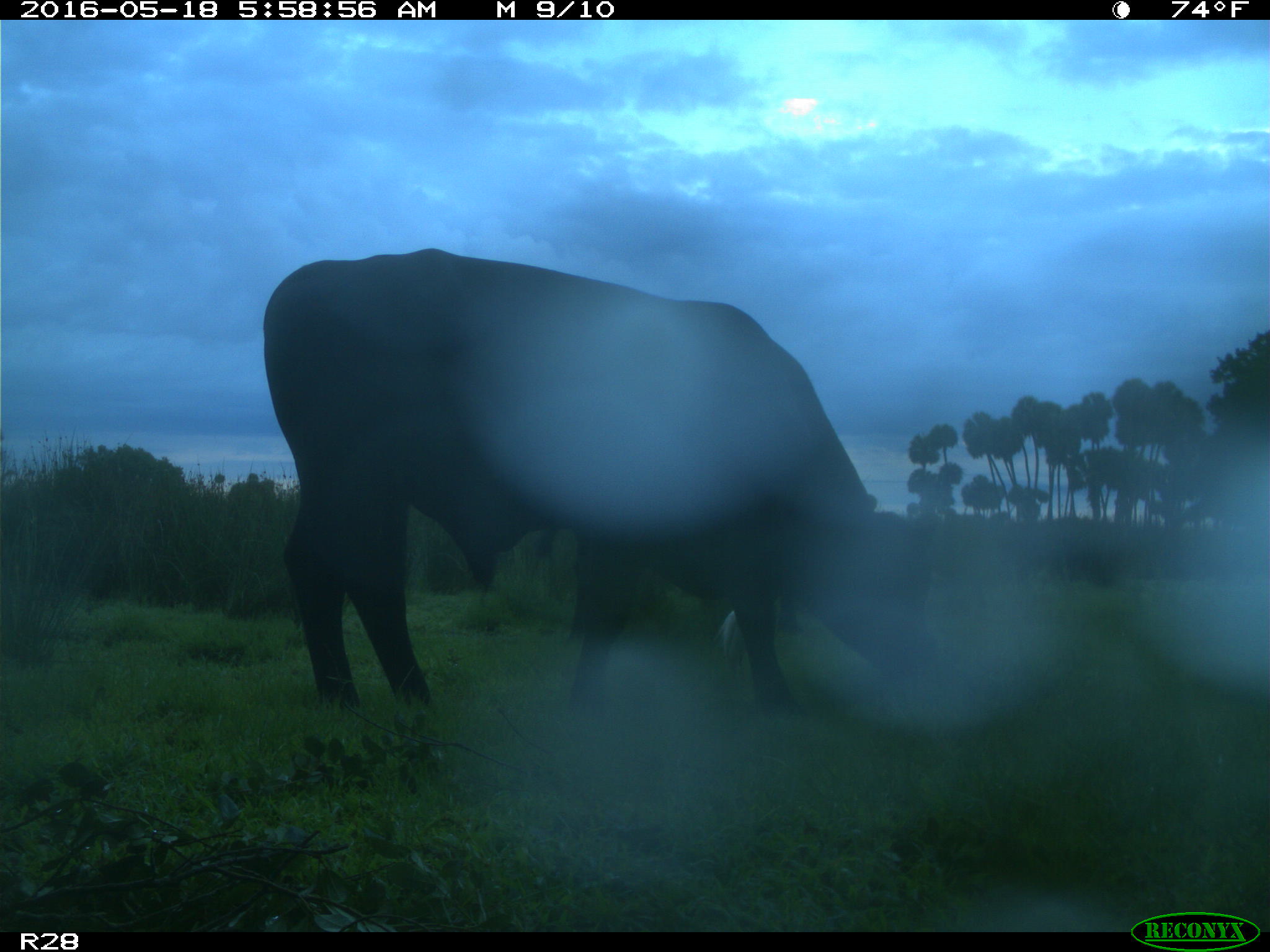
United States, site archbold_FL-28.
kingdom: Animalia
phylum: Chordata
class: Mammalia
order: Artiodactyla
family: Bovidae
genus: Bos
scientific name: Bos taurus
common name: domestic cow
Bos taurus (domestic cow).